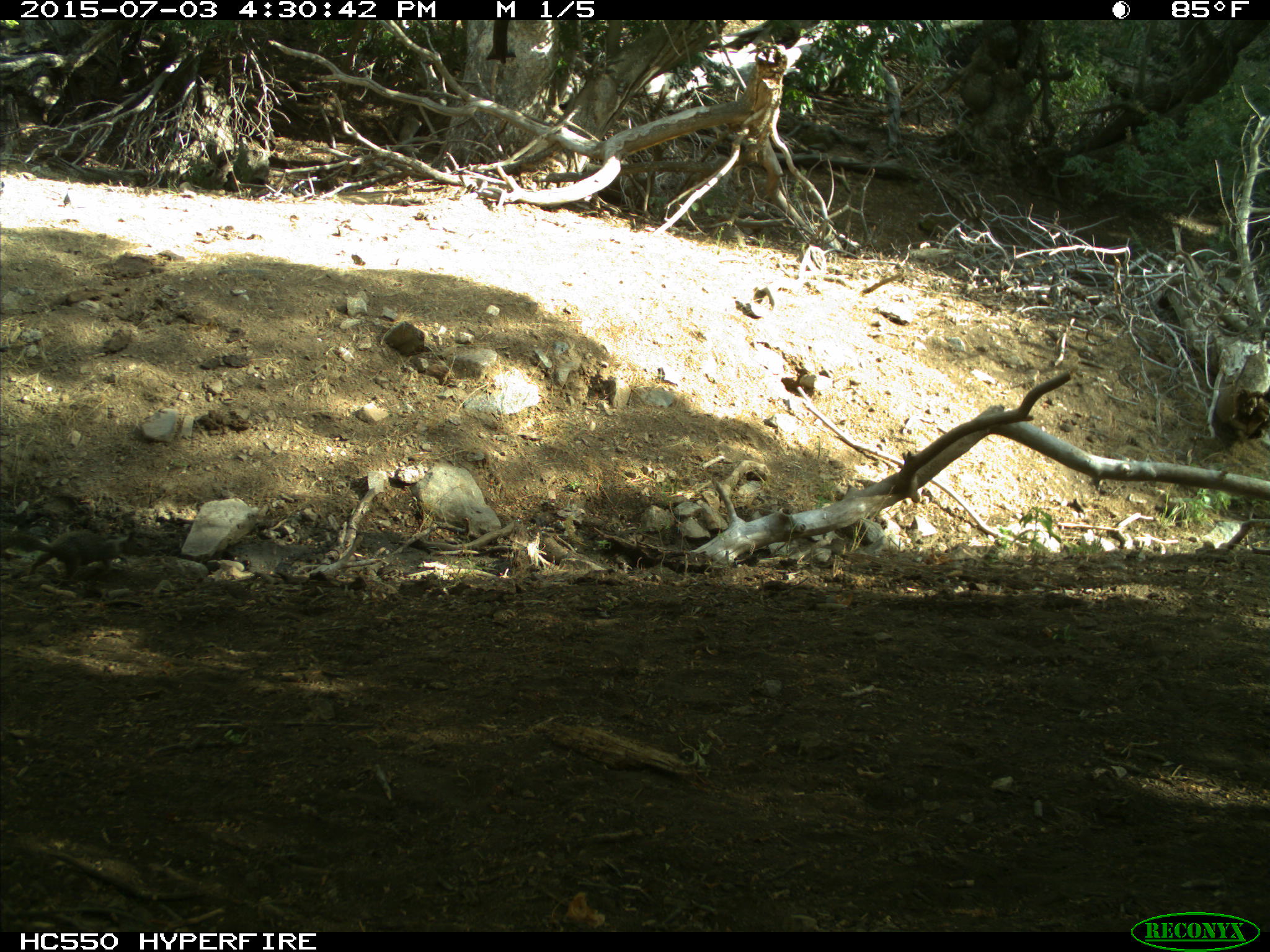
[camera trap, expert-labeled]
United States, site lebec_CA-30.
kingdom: Animalia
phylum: Chordata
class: Mammalia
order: Rodentia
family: Sciuridae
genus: Otospermophilus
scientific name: Otospermophilus beecheyi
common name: california ground squirrel